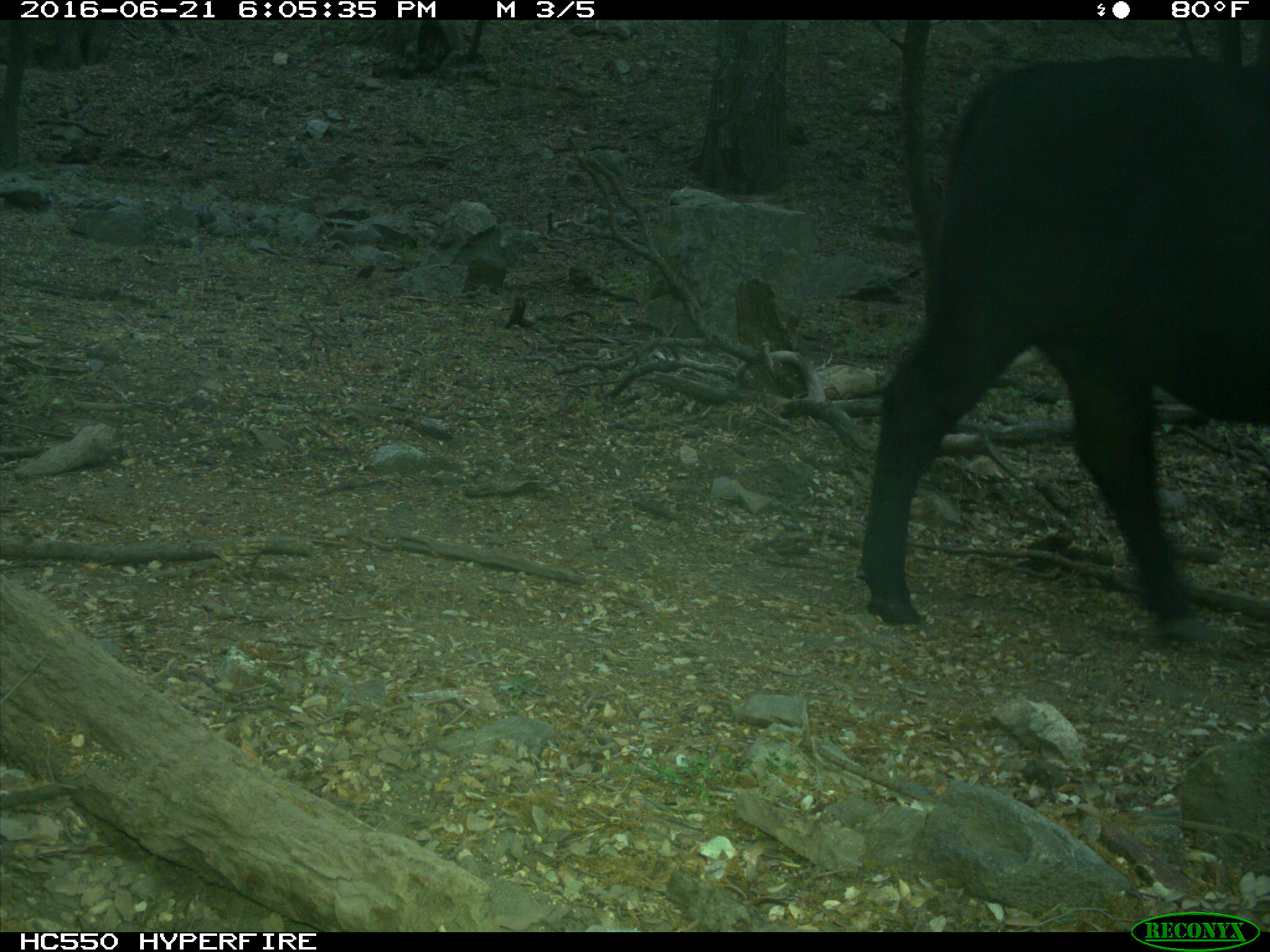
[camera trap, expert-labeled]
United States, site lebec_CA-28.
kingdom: Animalia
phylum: Chordata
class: Mammalia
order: Artiodactyla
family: Bovidae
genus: Bos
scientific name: Bos taurus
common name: domestic cow